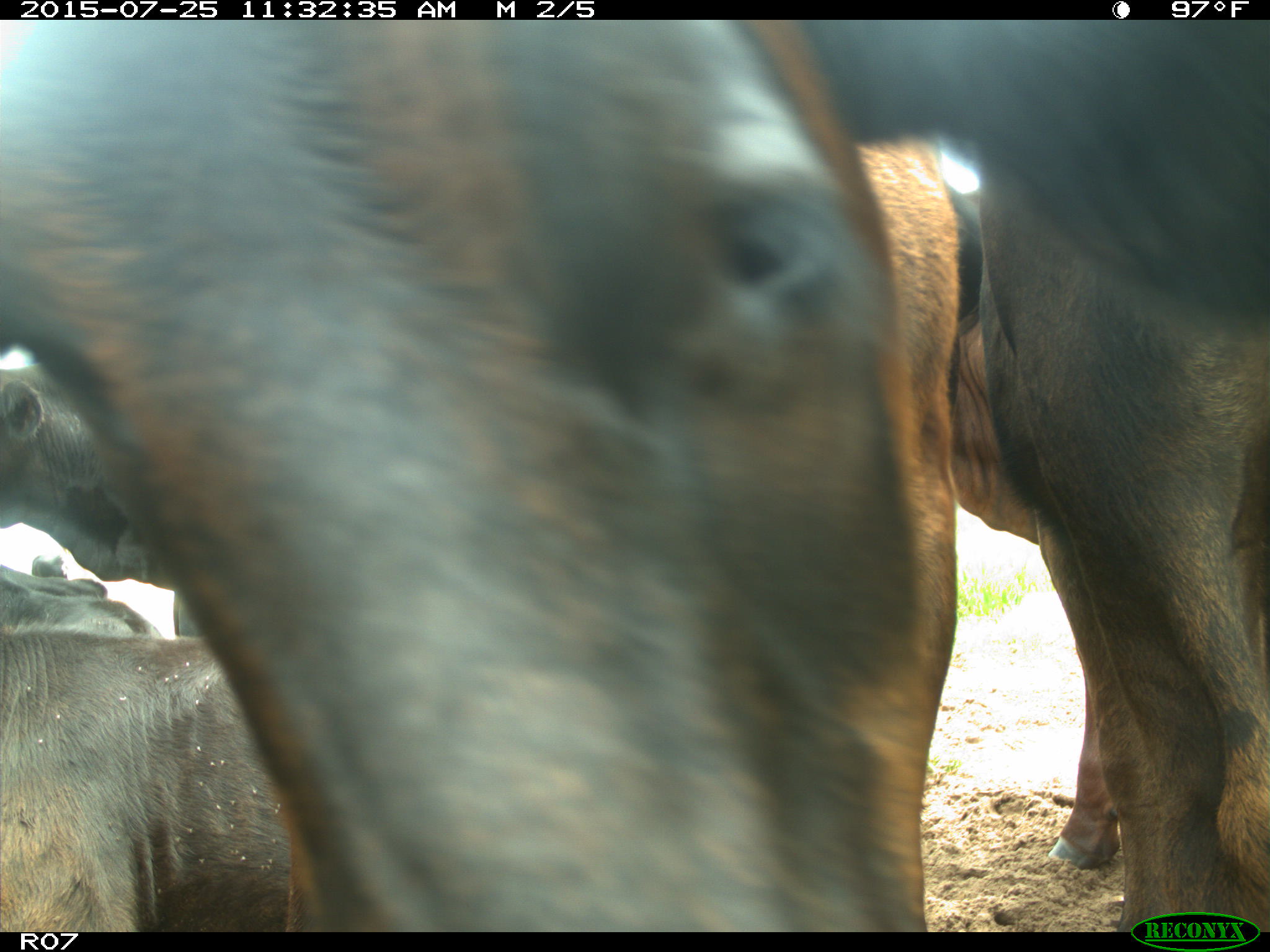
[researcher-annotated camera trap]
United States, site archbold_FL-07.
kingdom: Animalia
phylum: Chordata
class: Mammalia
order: Artiodactyla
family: Bovidae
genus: Bos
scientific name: Bos taurus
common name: domestic cow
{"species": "Bos taurus (domestic cow)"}